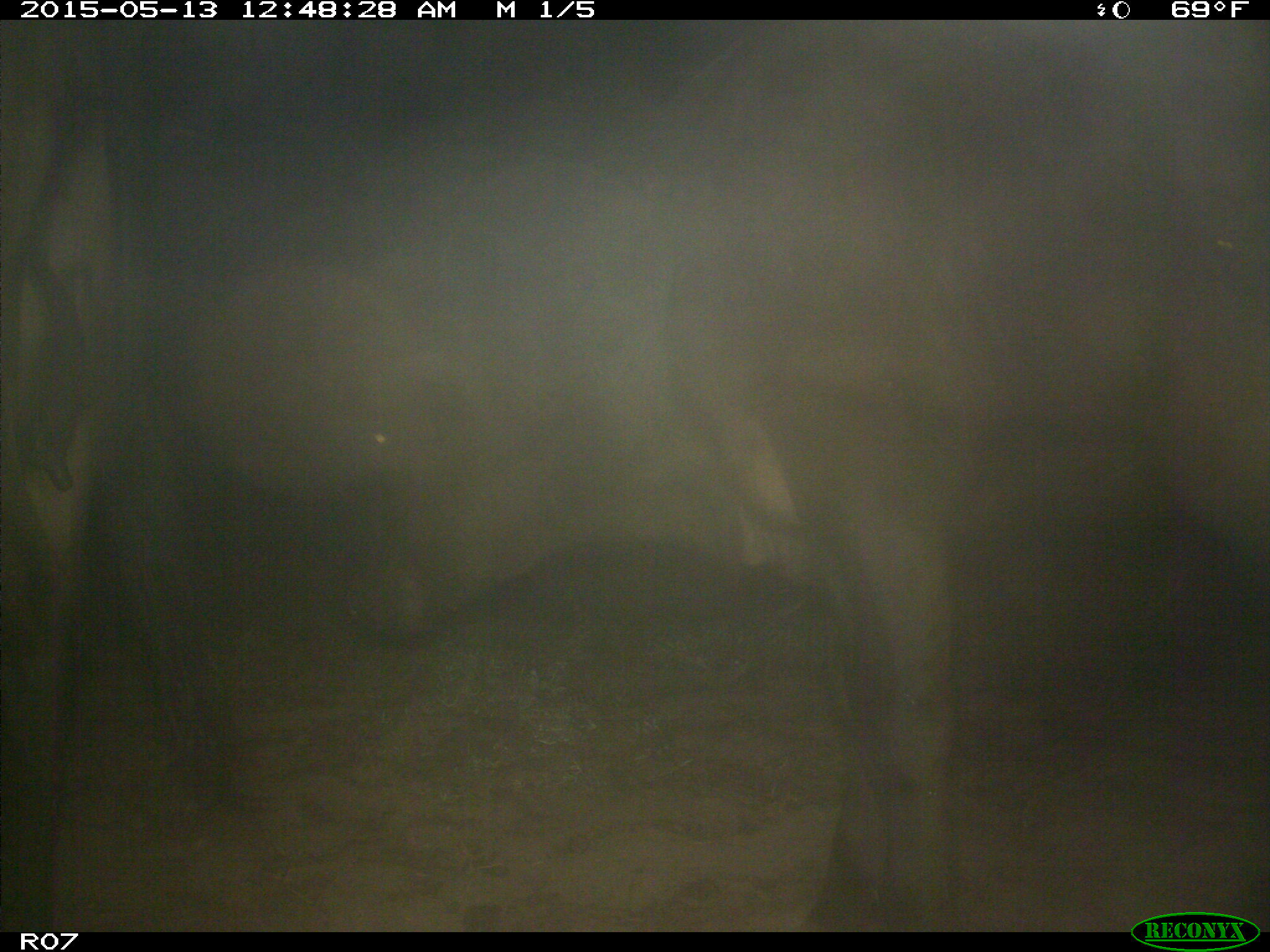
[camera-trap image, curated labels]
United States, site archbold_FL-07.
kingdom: Animalia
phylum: Chordata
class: Mammalia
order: Artiodactyla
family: Bovidae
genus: Bos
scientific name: Bos taurus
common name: domestic cow